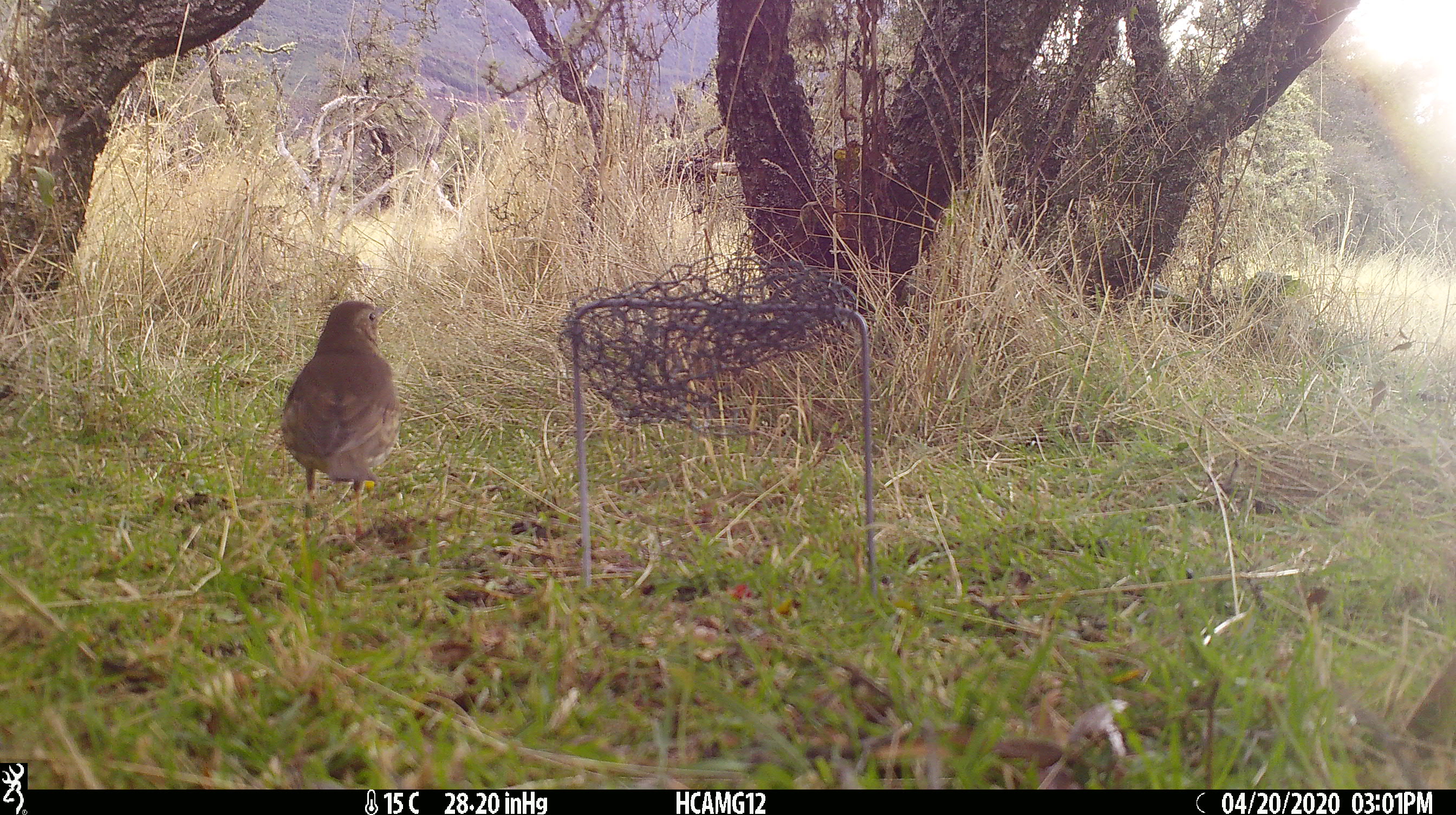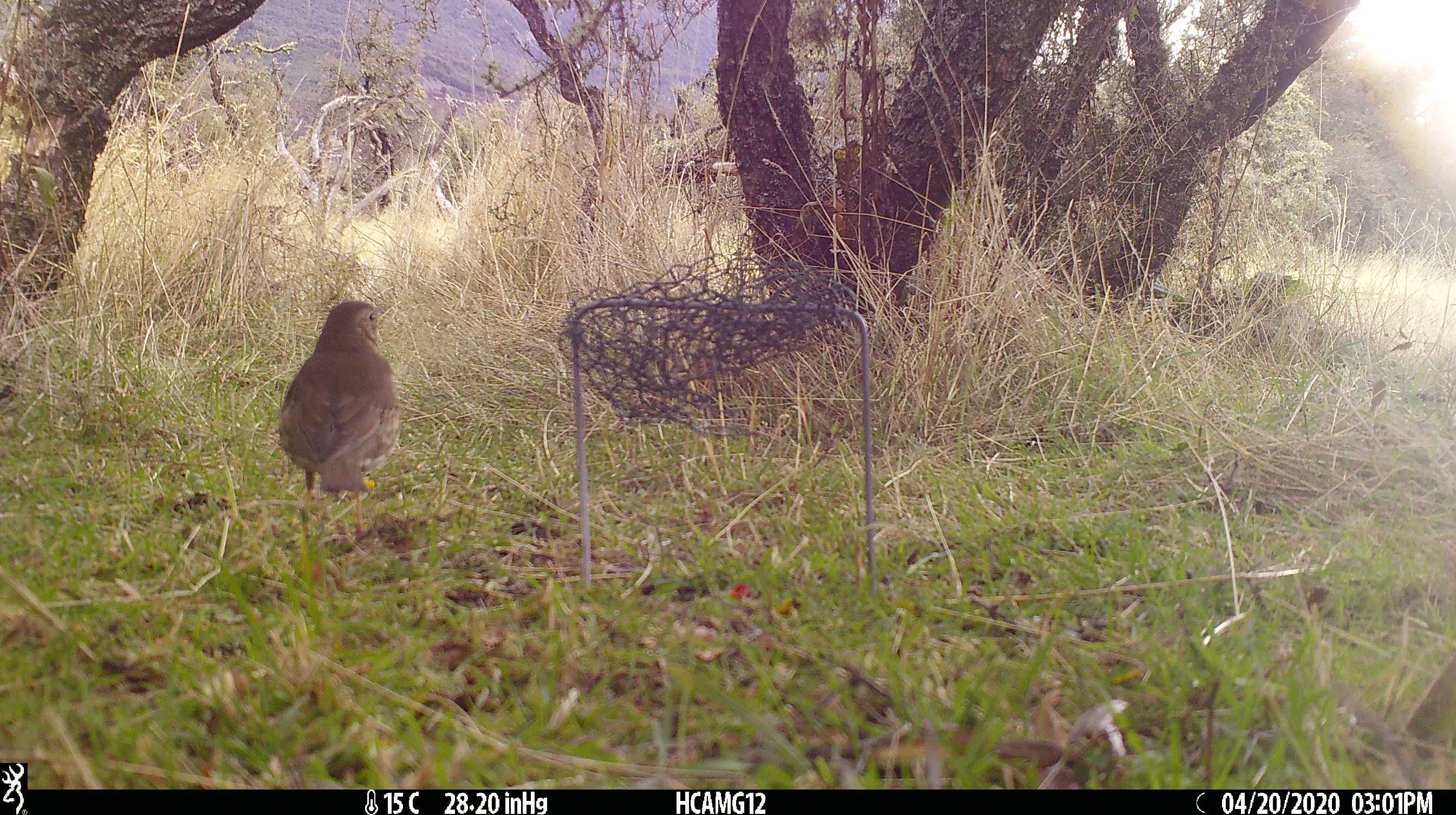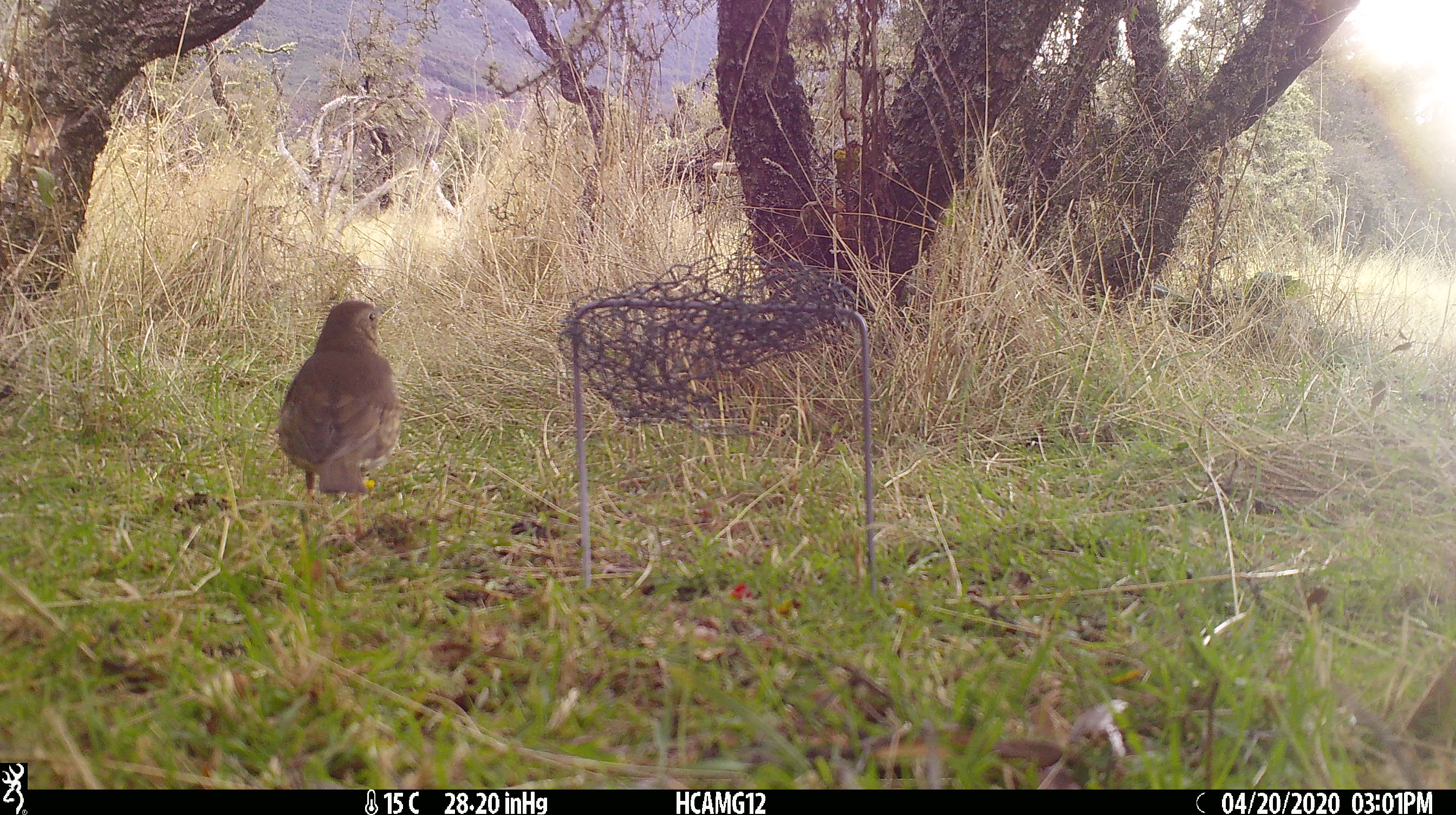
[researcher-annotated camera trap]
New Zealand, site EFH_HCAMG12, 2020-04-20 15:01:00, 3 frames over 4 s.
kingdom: Animalia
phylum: Chordata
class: Aves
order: Passeriformes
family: Turdidae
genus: Turdus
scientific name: Turdus philomelos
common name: song thrush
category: thrush